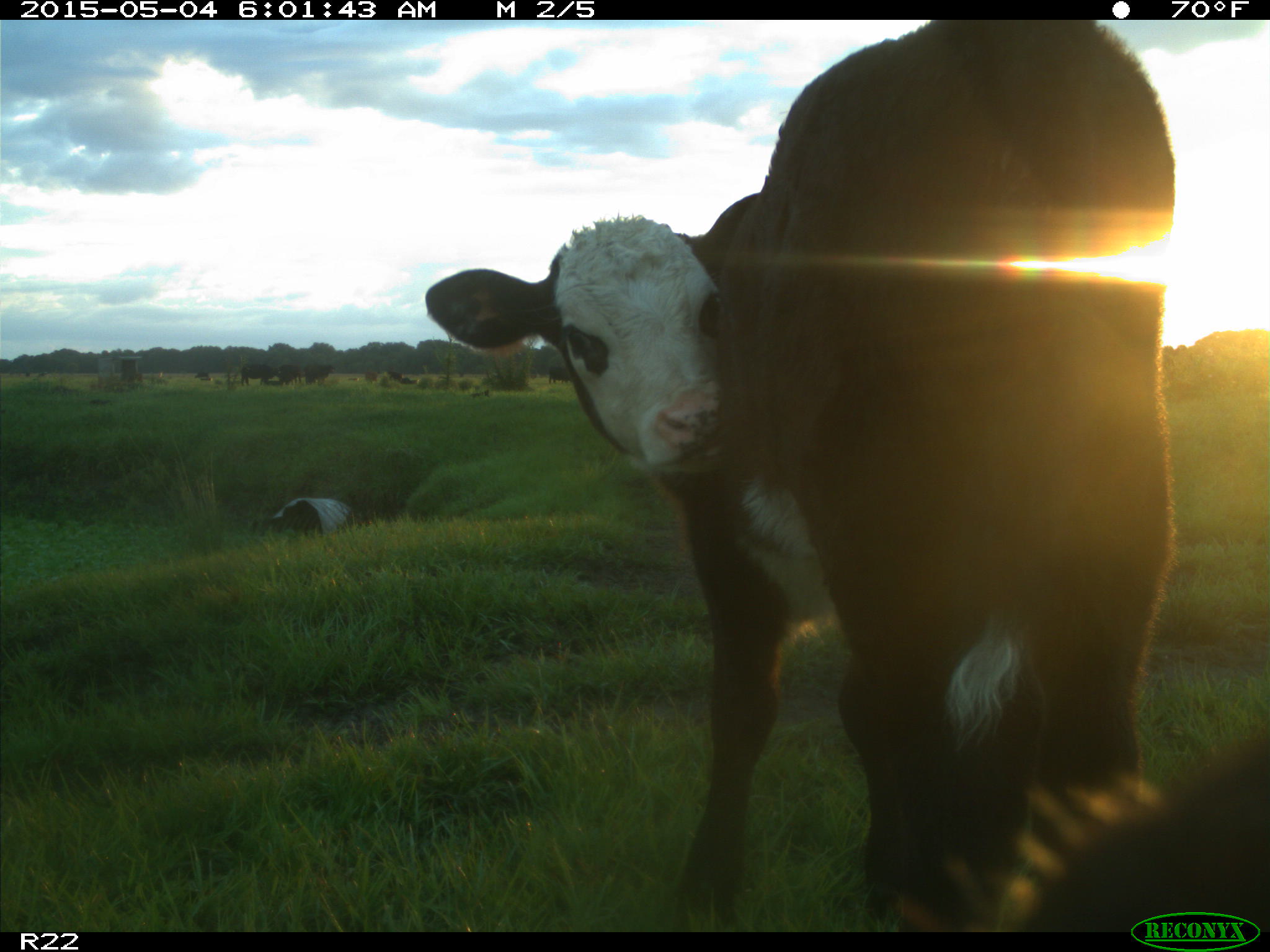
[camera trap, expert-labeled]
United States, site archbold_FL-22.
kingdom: Animalia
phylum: Chordata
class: Mammalia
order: Artiodactyla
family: Bovidae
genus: Bos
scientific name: Bos taurus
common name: domestic cow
Bos taurus (domestic cow).